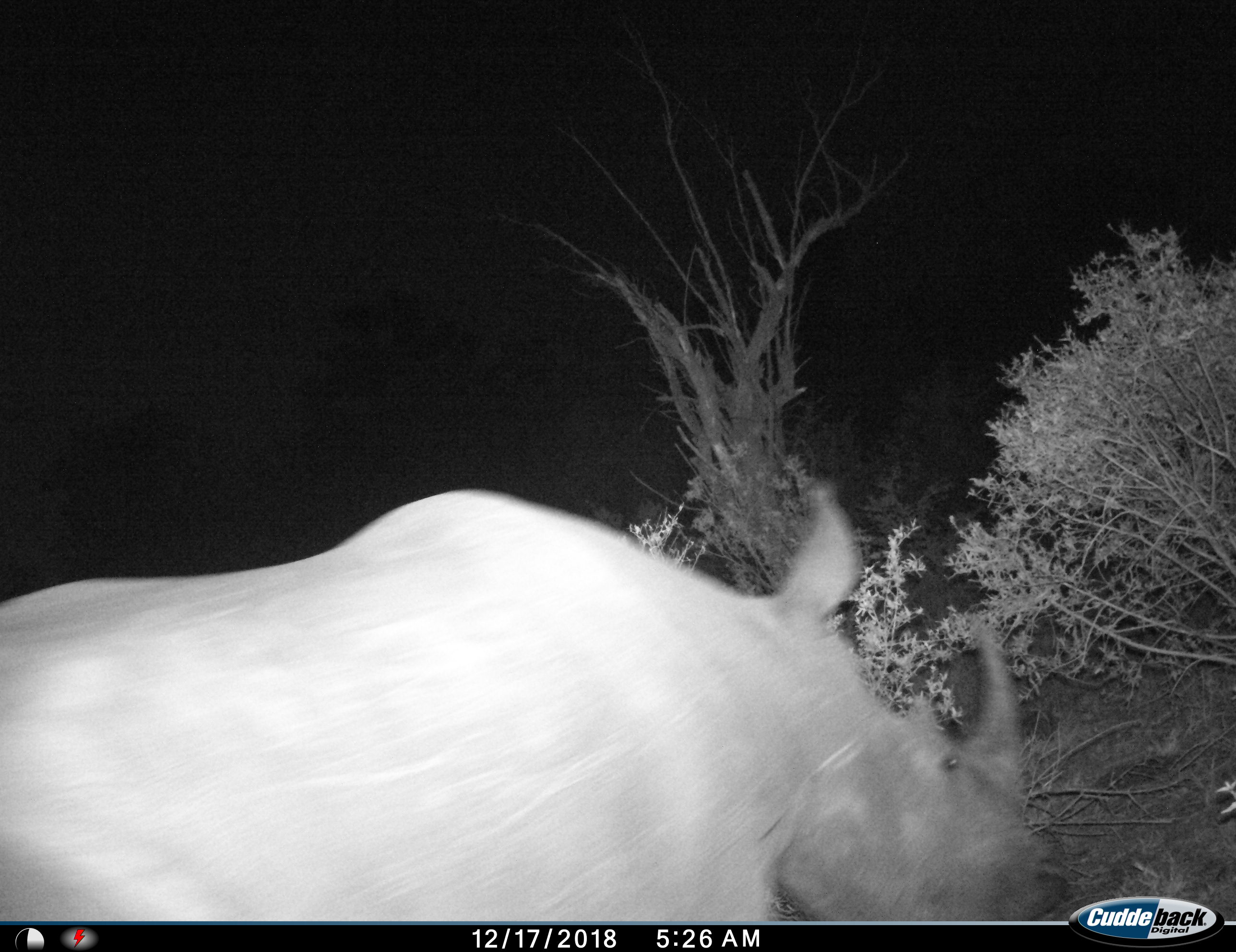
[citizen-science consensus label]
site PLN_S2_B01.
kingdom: Animalia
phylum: Chordata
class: Mammalia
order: Perissodactyla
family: Rhinocerotidae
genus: Ceratotherium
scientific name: Ceratotherium simum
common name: white rhinoceros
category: rhinoceroswhite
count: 1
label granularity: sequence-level